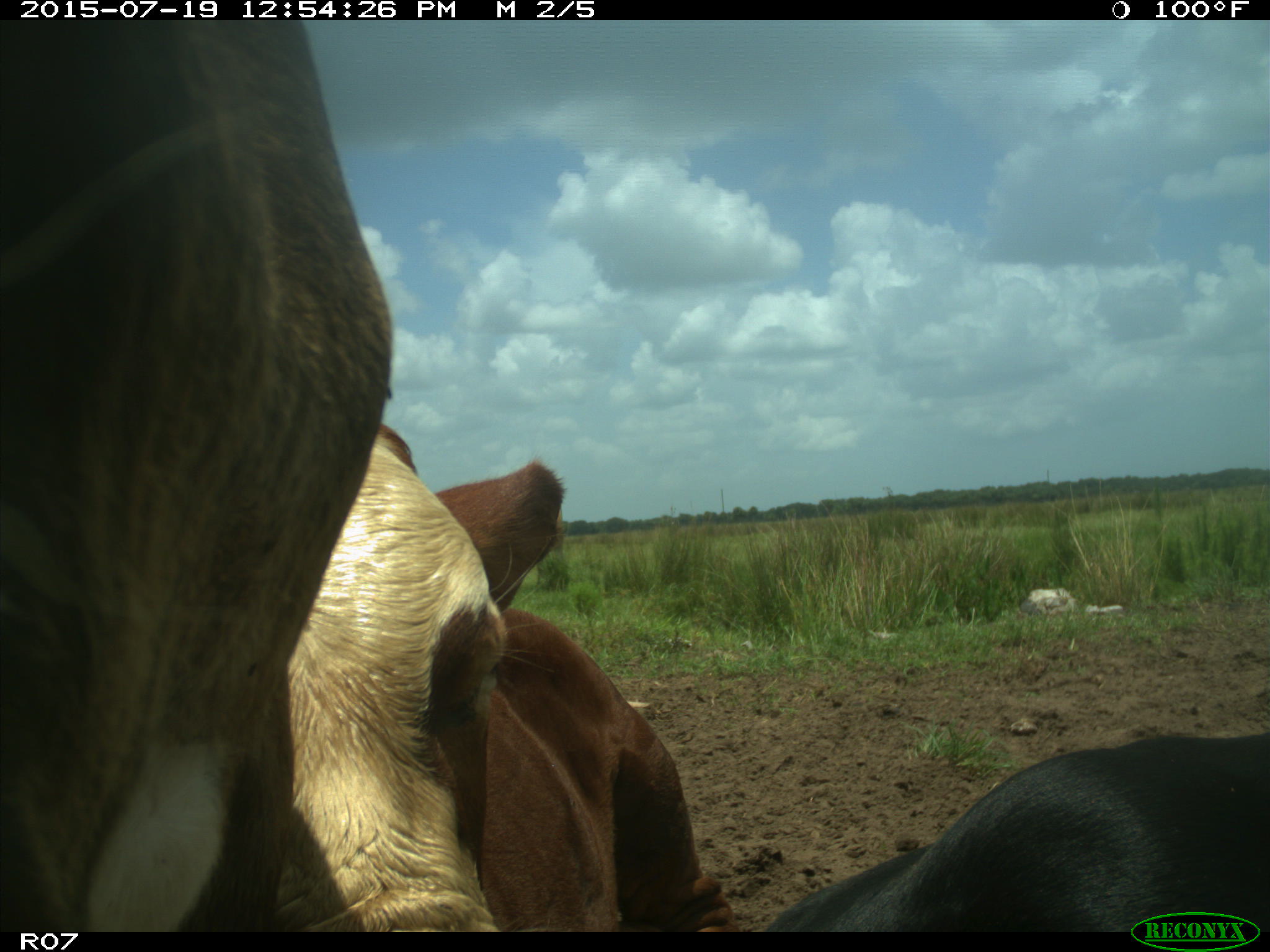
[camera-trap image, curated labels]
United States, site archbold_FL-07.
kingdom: Animalia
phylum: Chordata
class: Mammalia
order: Artiodactyla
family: Bovidae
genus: Bos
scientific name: Bos taurus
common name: domestic cow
Bos taurus (domestic cow).